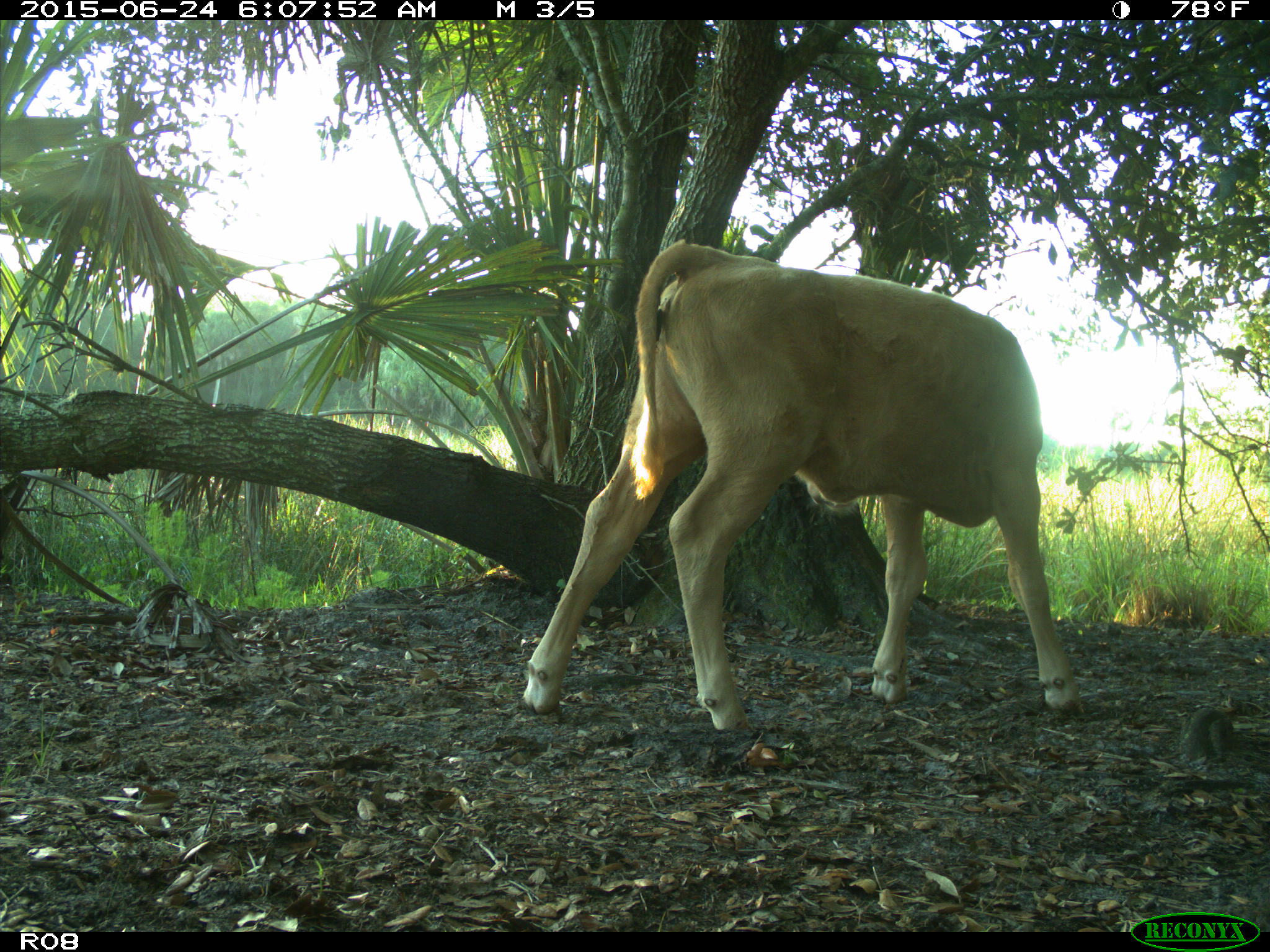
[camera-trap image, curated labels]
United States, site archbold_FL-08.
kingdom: Animalia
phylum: Chordata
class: Mammalia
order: Artiodactyla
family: Bovidae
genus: Bos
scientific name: Bos taurus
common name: domestic cow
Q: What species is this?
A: Bos taurus (domestic cow).